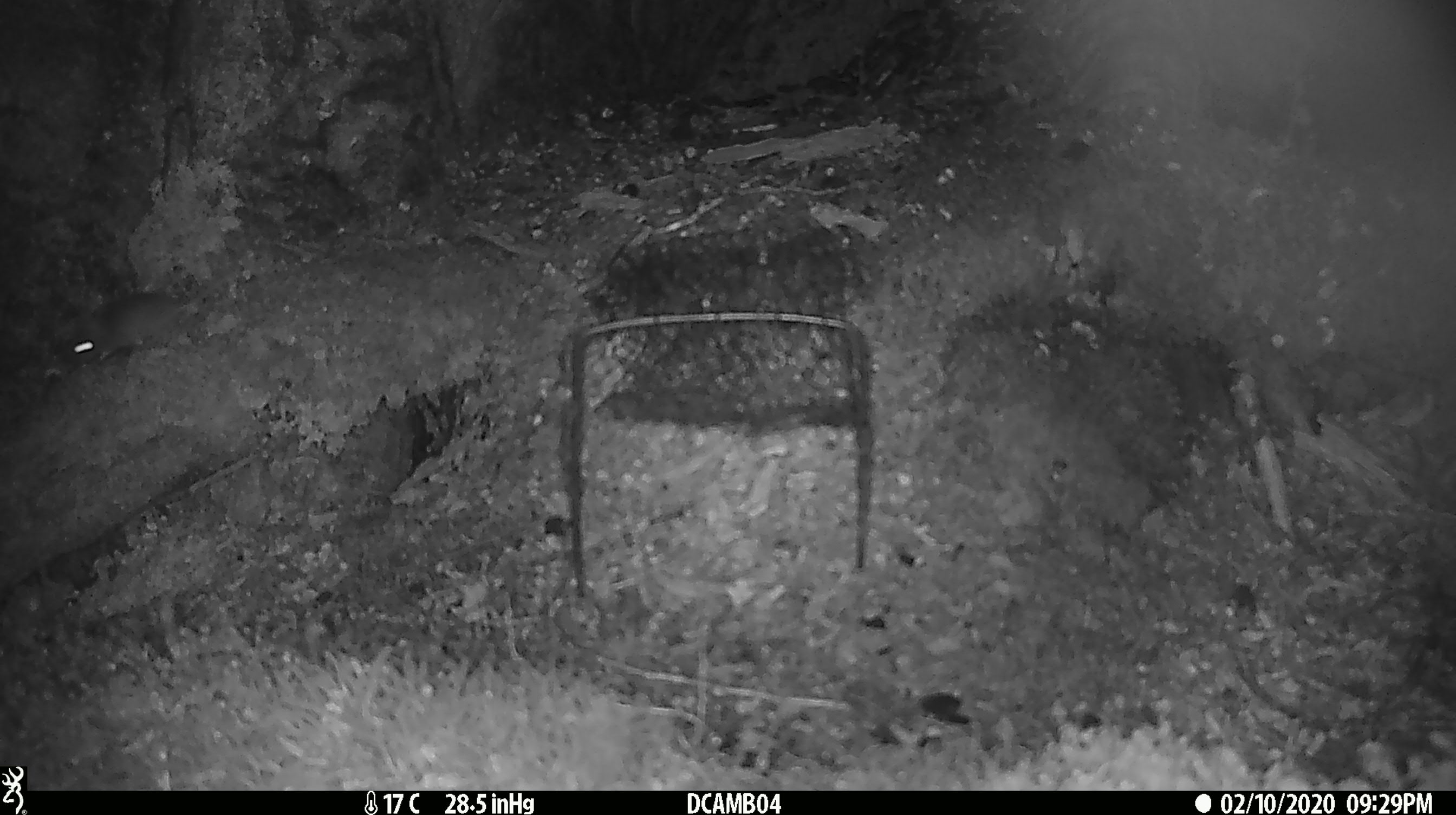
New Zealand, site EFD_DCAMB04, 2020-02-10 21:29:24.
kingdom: Animalia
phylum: Chordata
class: Mammalia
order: Rodentia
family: Muridae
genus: Mus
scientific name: Mus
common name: mouse